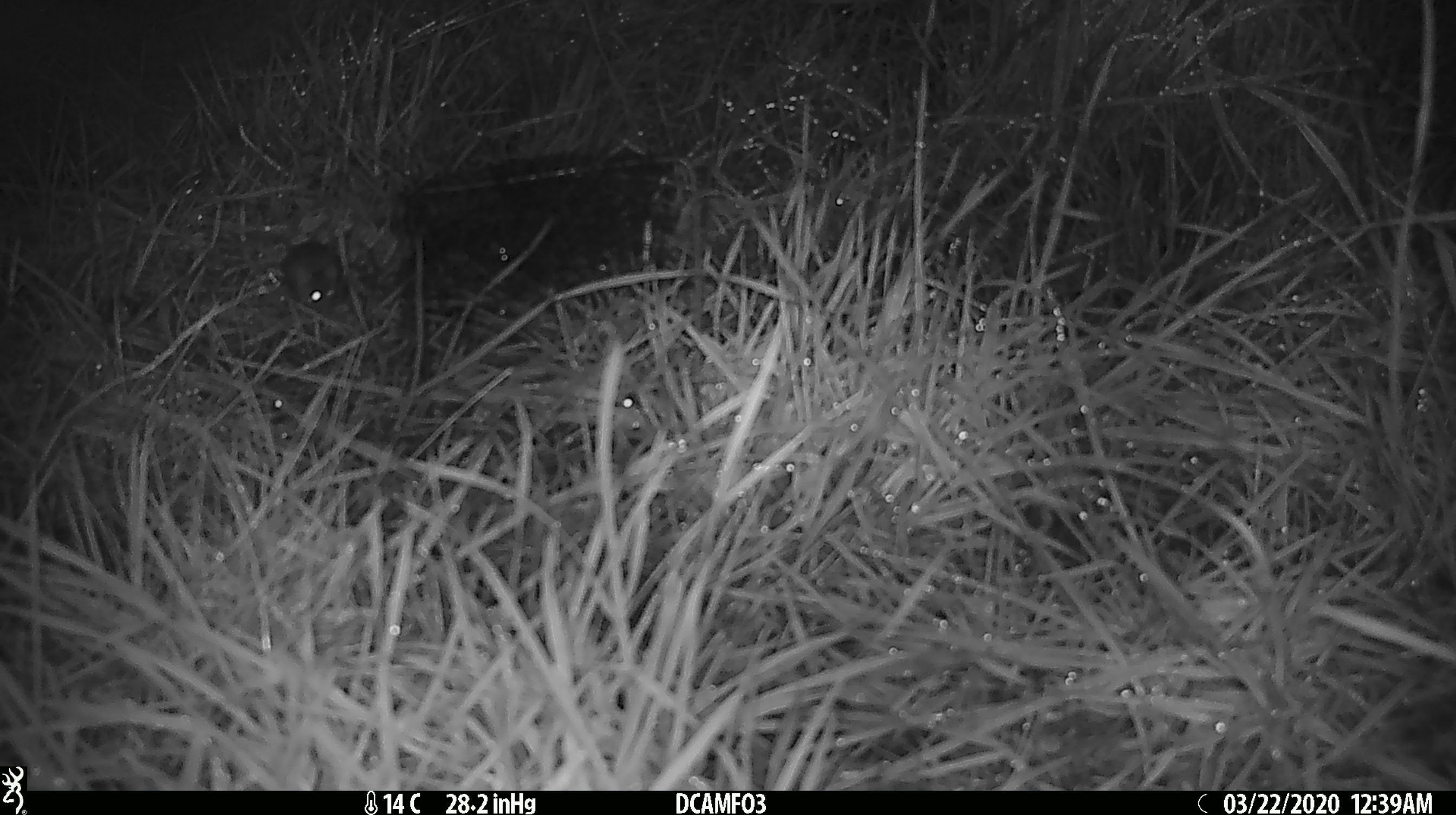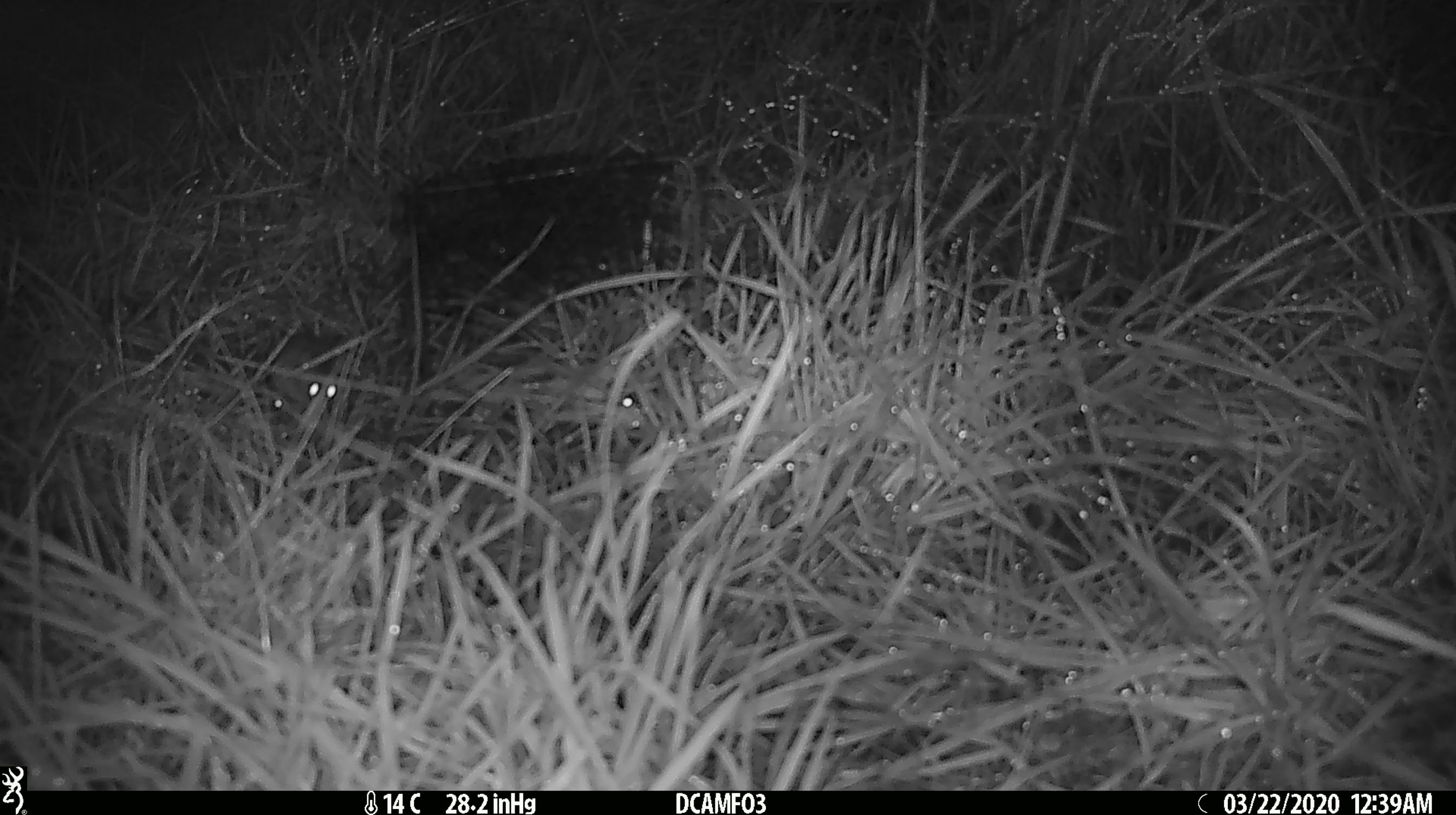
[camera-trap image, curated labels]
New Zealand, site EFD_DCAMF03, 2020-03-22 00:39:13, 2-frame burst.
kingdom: Animalia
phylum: Chordata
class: Mammalia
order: Rodentia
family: Muridae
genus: Mus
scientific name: Mus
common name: mouse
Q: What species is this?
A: Mouse (Mus).